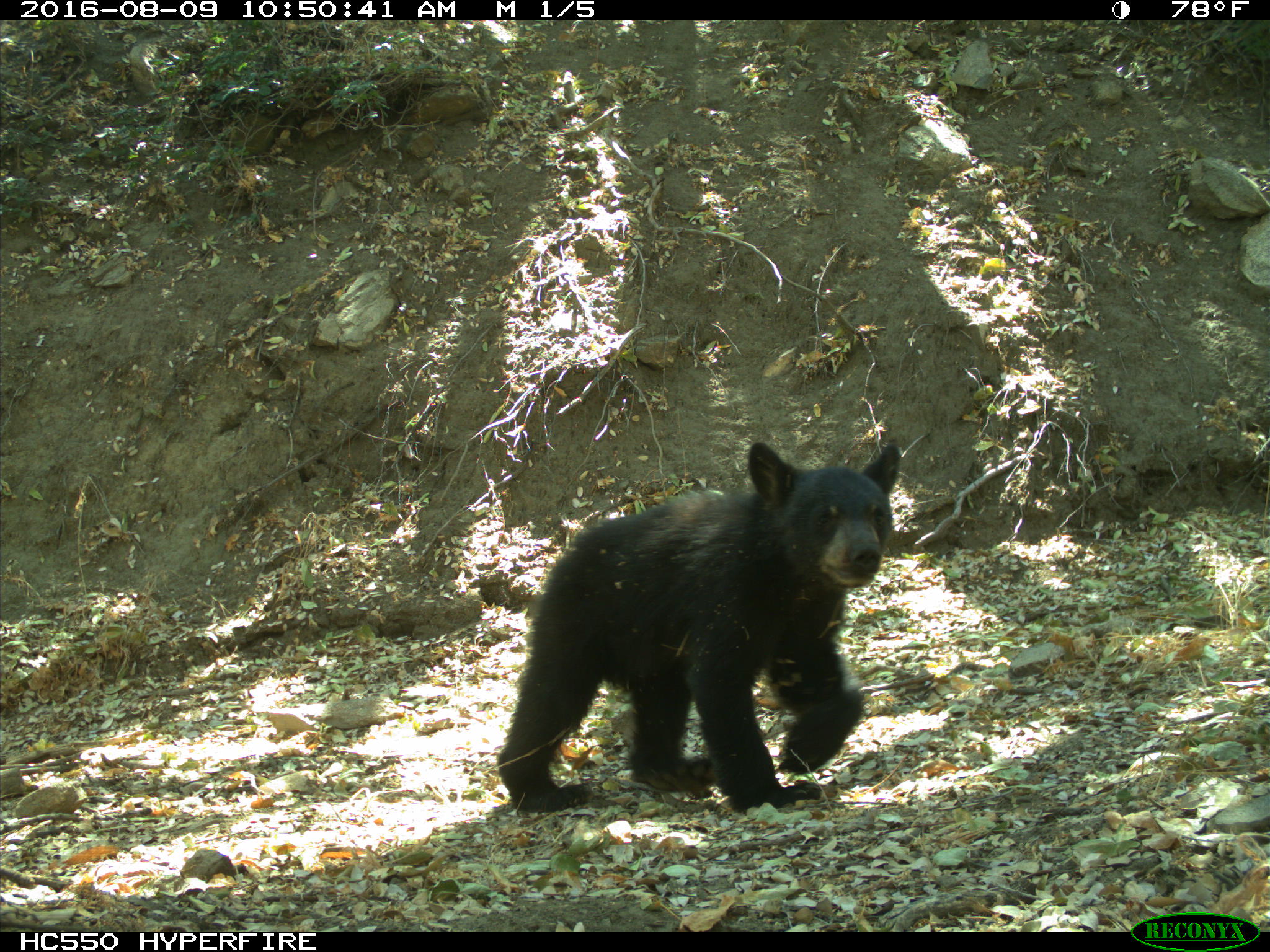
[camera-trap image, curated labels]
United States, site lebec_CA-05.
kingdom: Animalia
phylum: Chordata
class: Mammalia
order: Carnivora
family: Ursidae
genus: Ursus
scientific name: Ursus americanus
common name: american black bear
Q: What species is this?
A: Ursus americanus (american black bear).